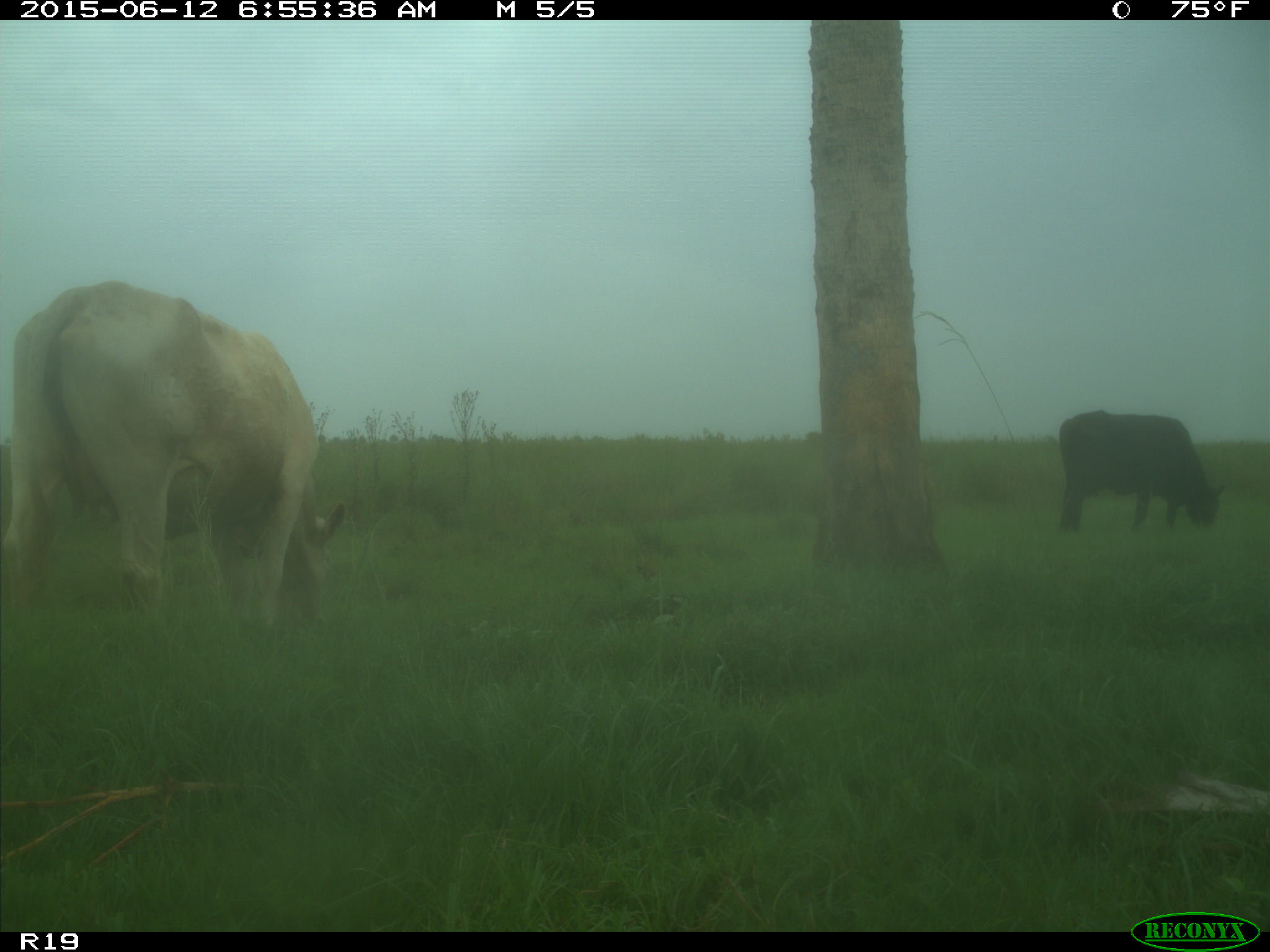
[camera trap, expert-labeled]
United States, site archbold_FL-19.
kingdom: Animalia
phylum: Chordata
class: Mammalia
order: Artiodactyla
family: Bovidae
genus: Bos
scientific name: Bos taurus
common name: domestic cow